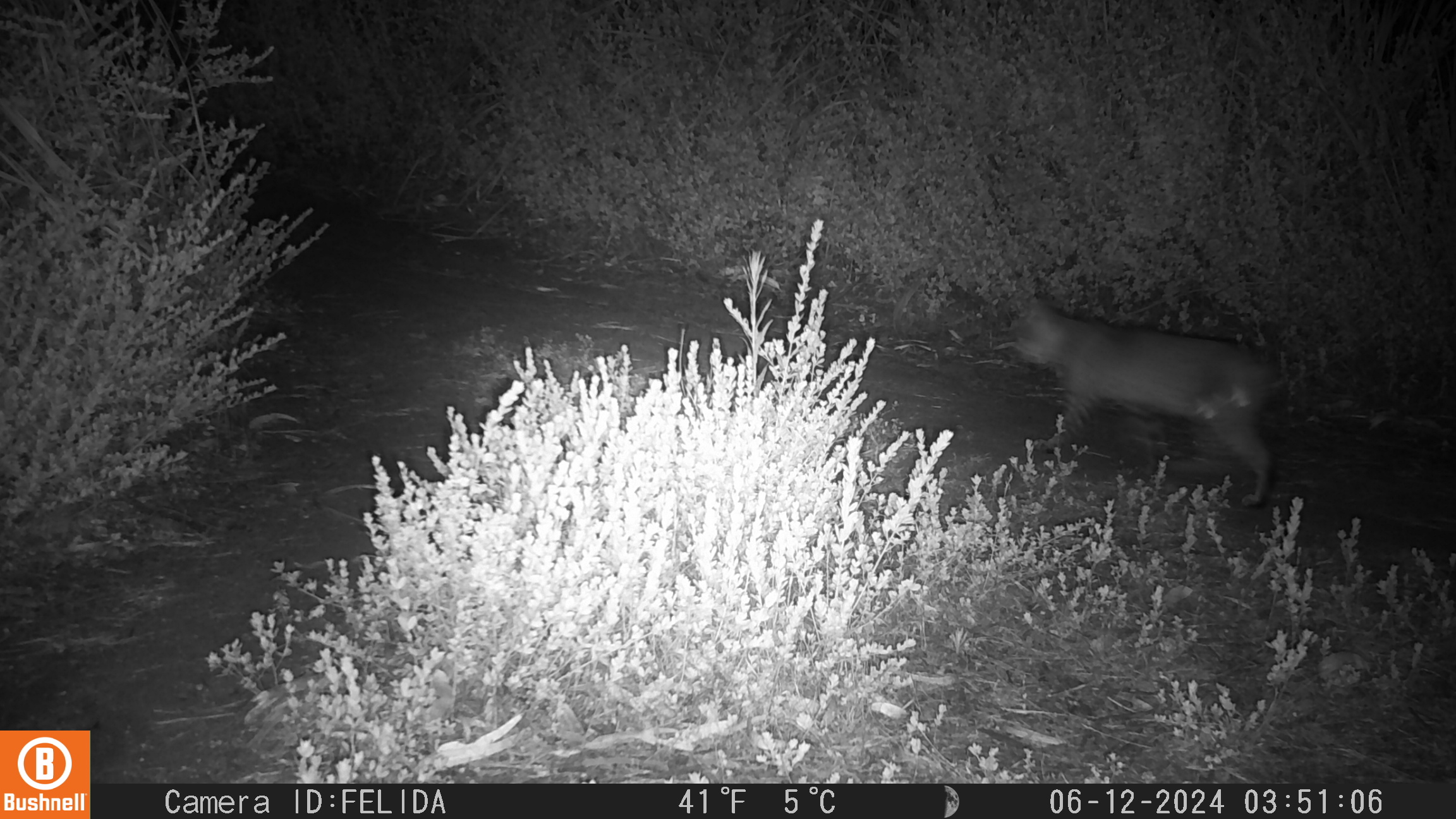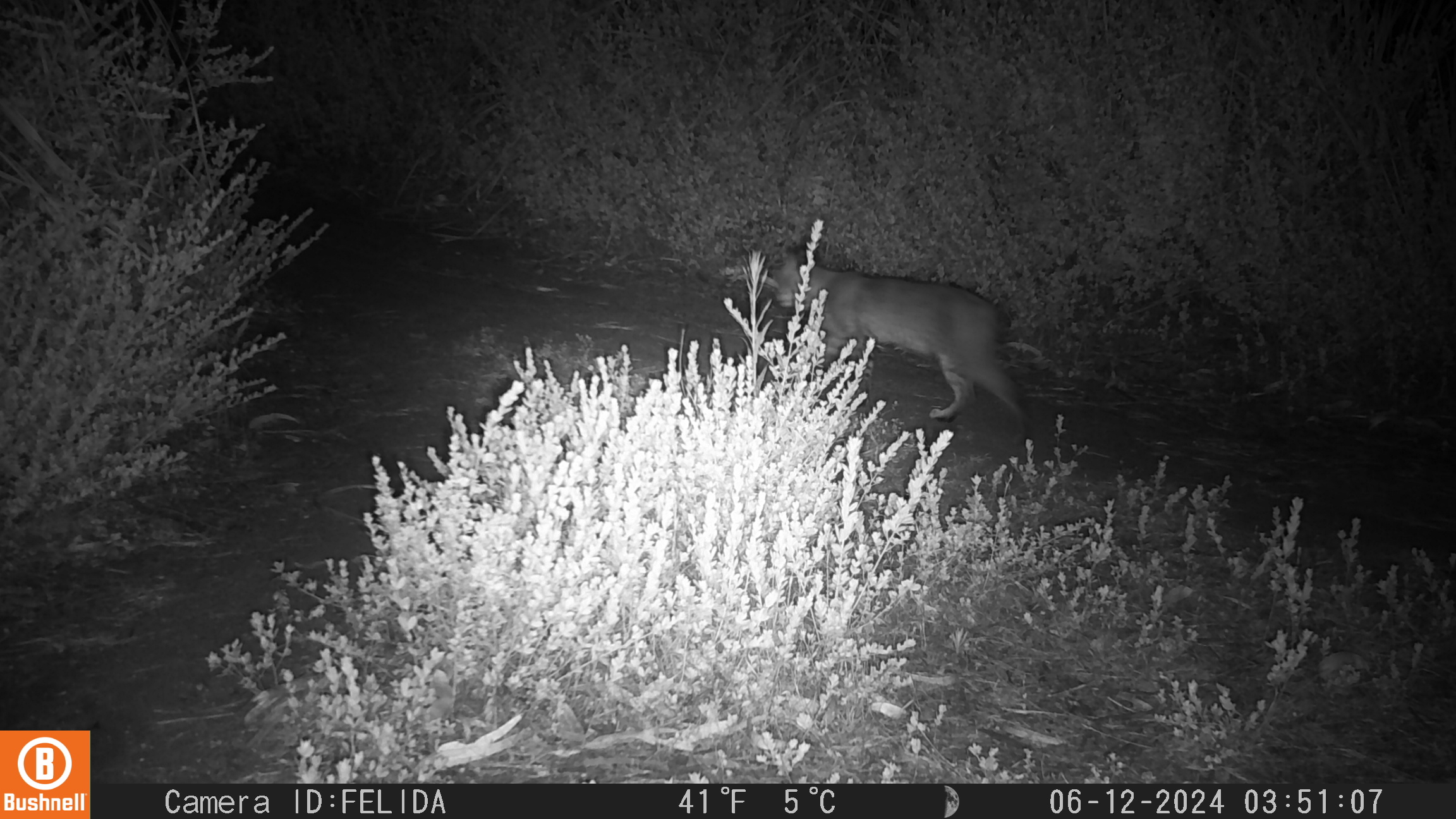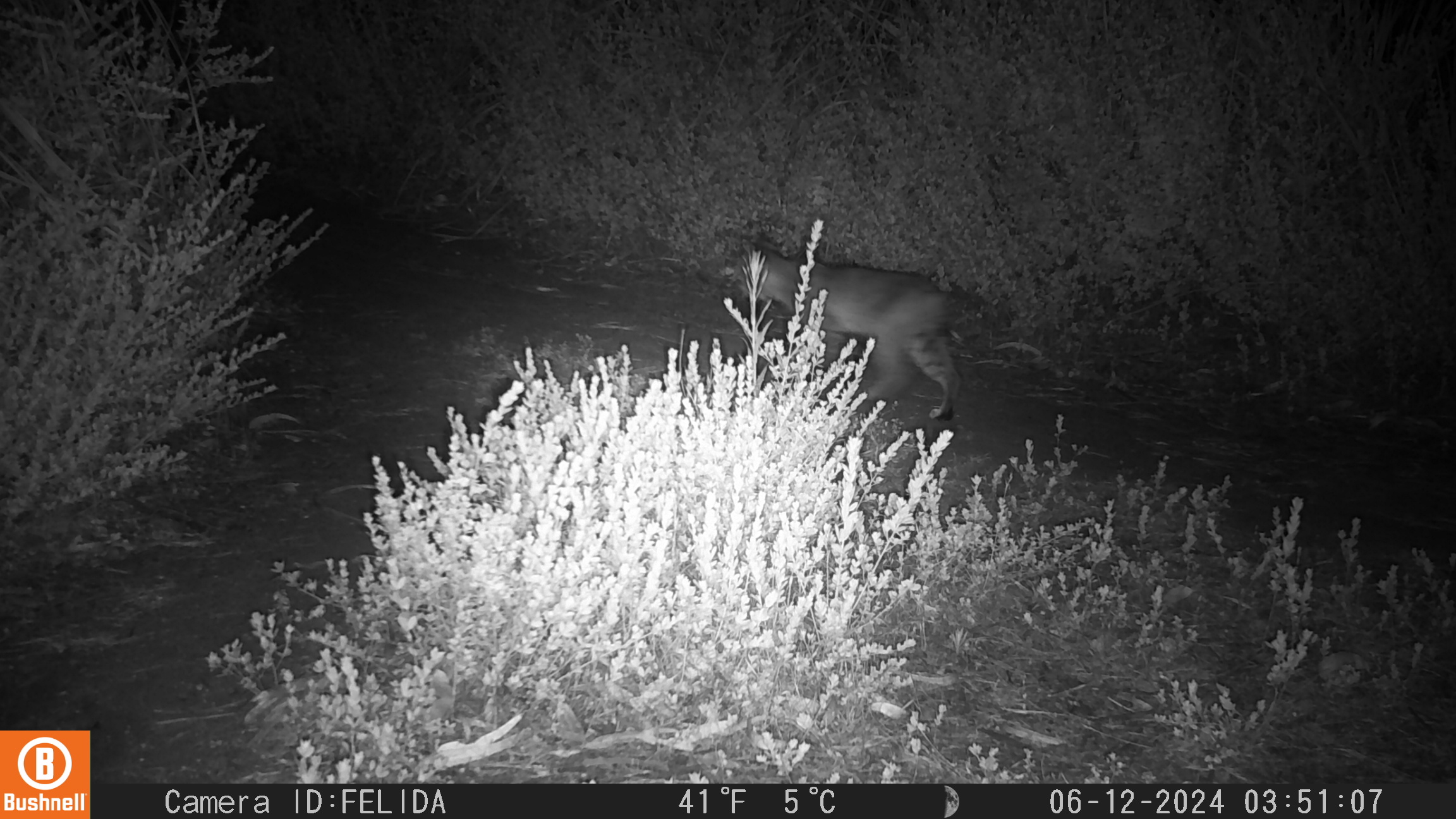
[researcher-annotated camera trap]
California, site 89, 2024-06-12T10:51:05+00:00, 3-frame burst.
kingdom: Animalia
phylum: Chordata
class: Mammalia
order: Carnivora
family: Felidae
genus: Lynx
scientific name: Lynx rufus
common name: bobcat